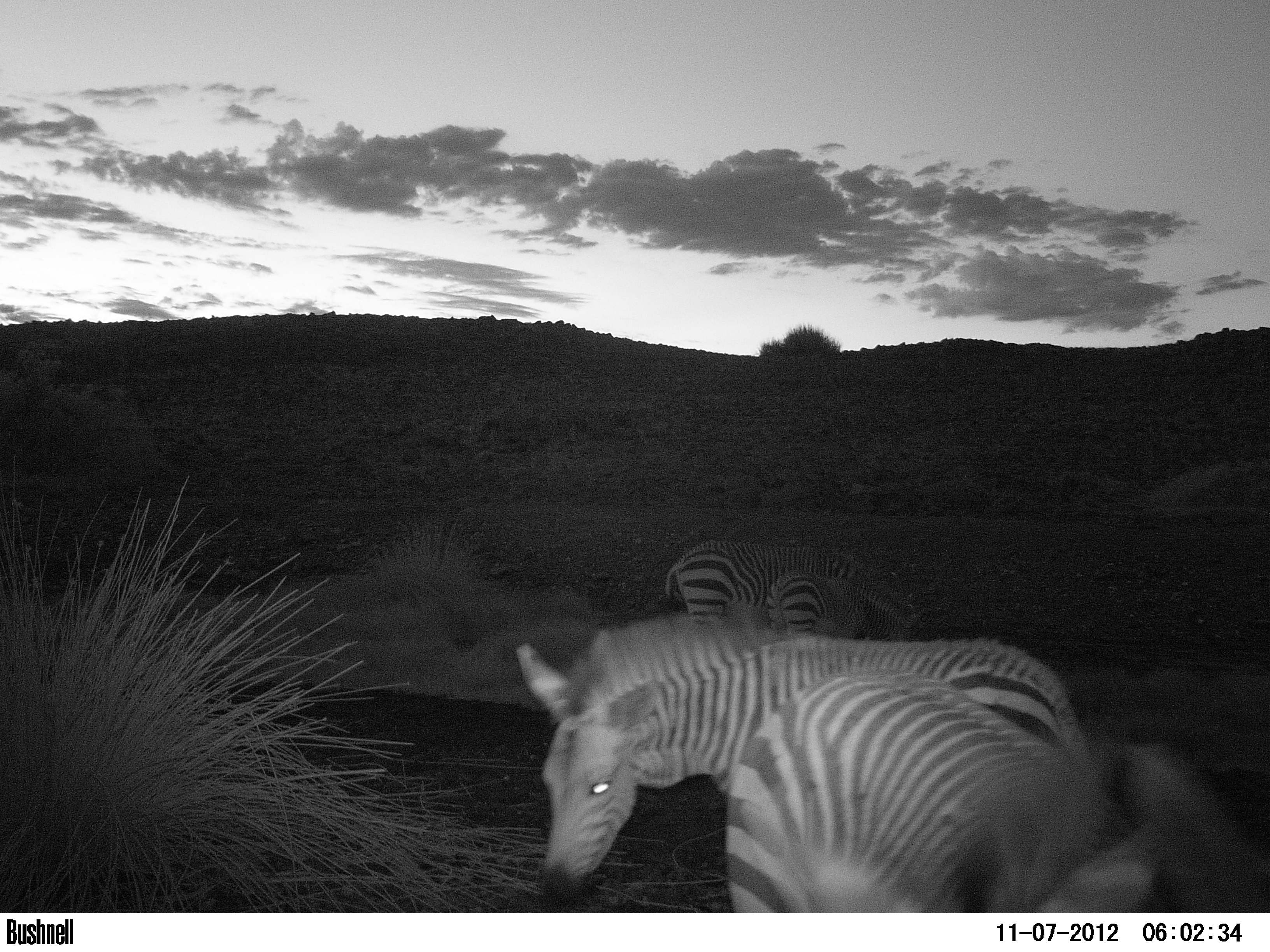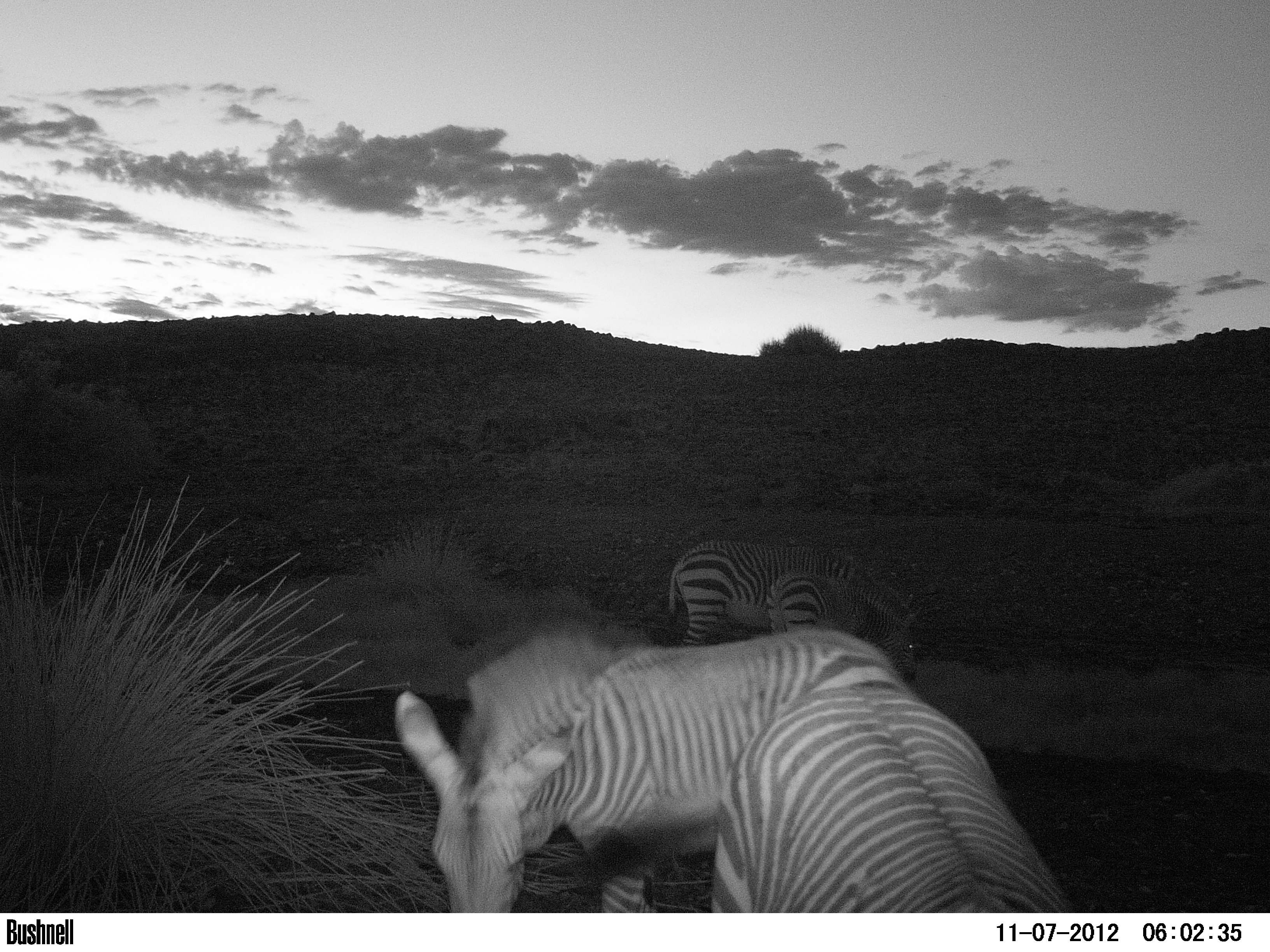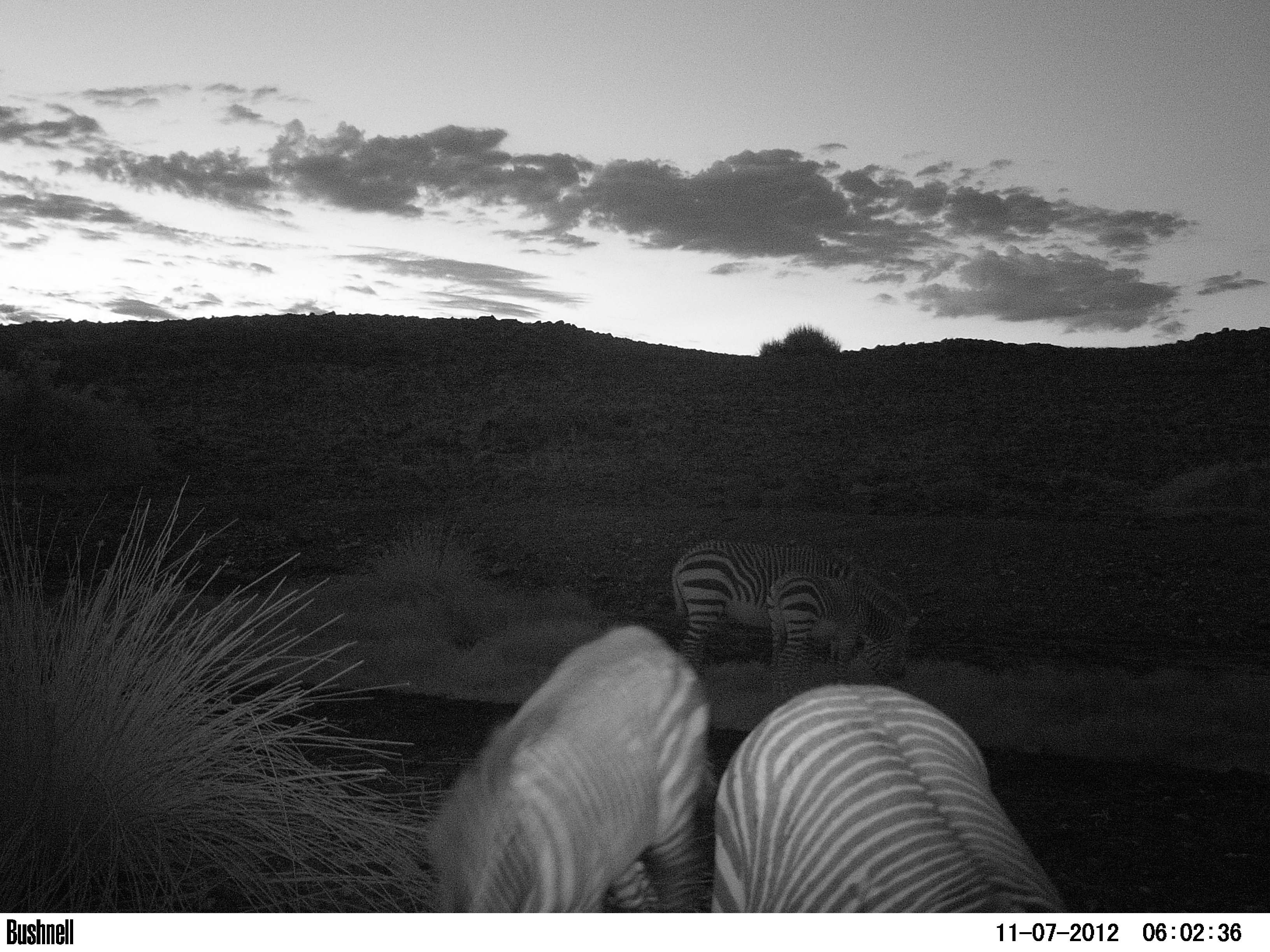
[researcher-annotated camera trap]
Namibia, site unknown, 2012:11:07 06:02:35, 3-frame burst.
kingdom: Animalia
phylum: Chordata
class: Mammalia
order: Perissodactyla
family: Equidae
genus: Equus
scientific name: Equus zebra hartmannae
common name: hartmann's mountain zebra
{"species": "Equus zebra hartmannae (hartmann's mountain zebra)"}